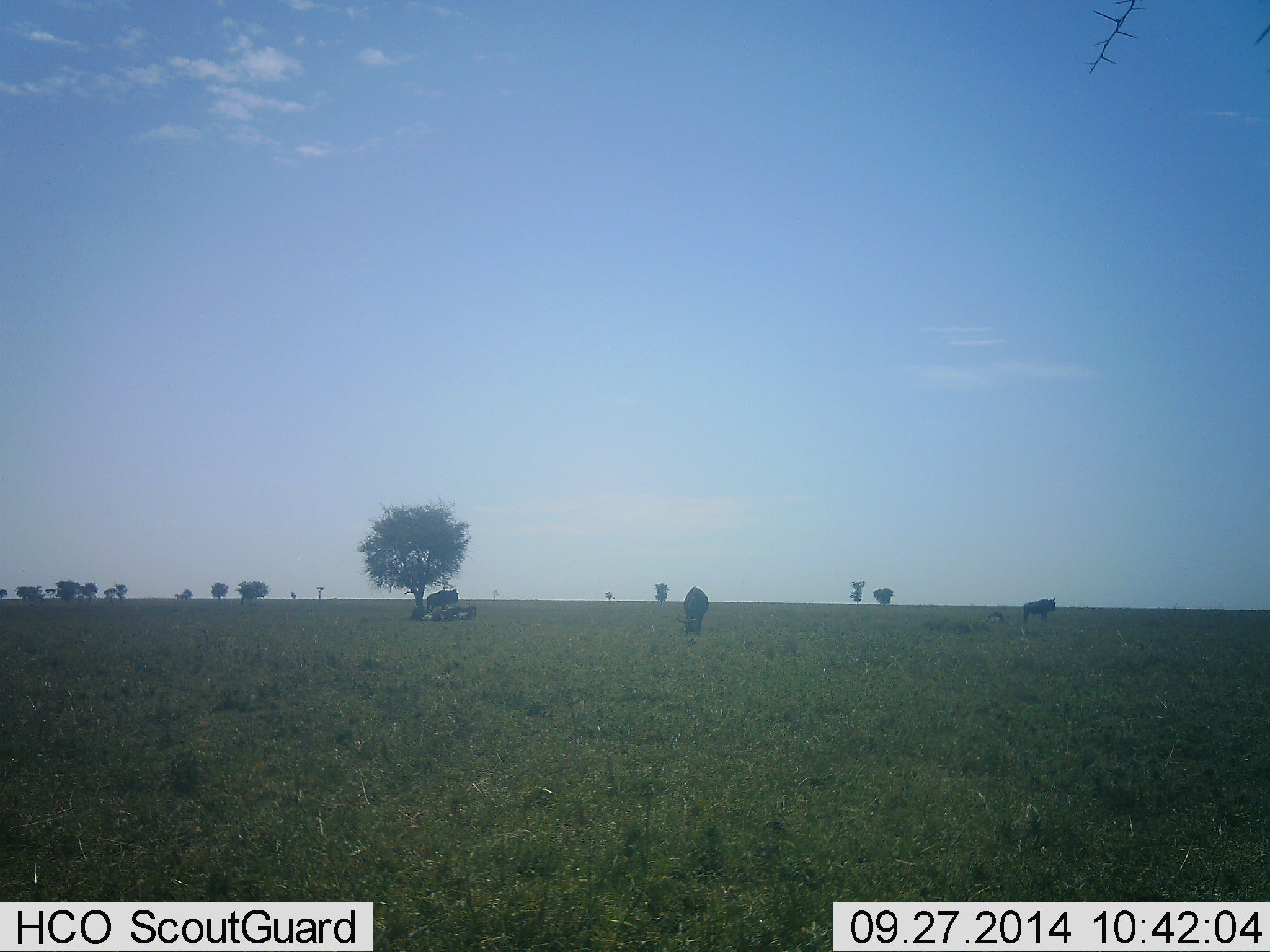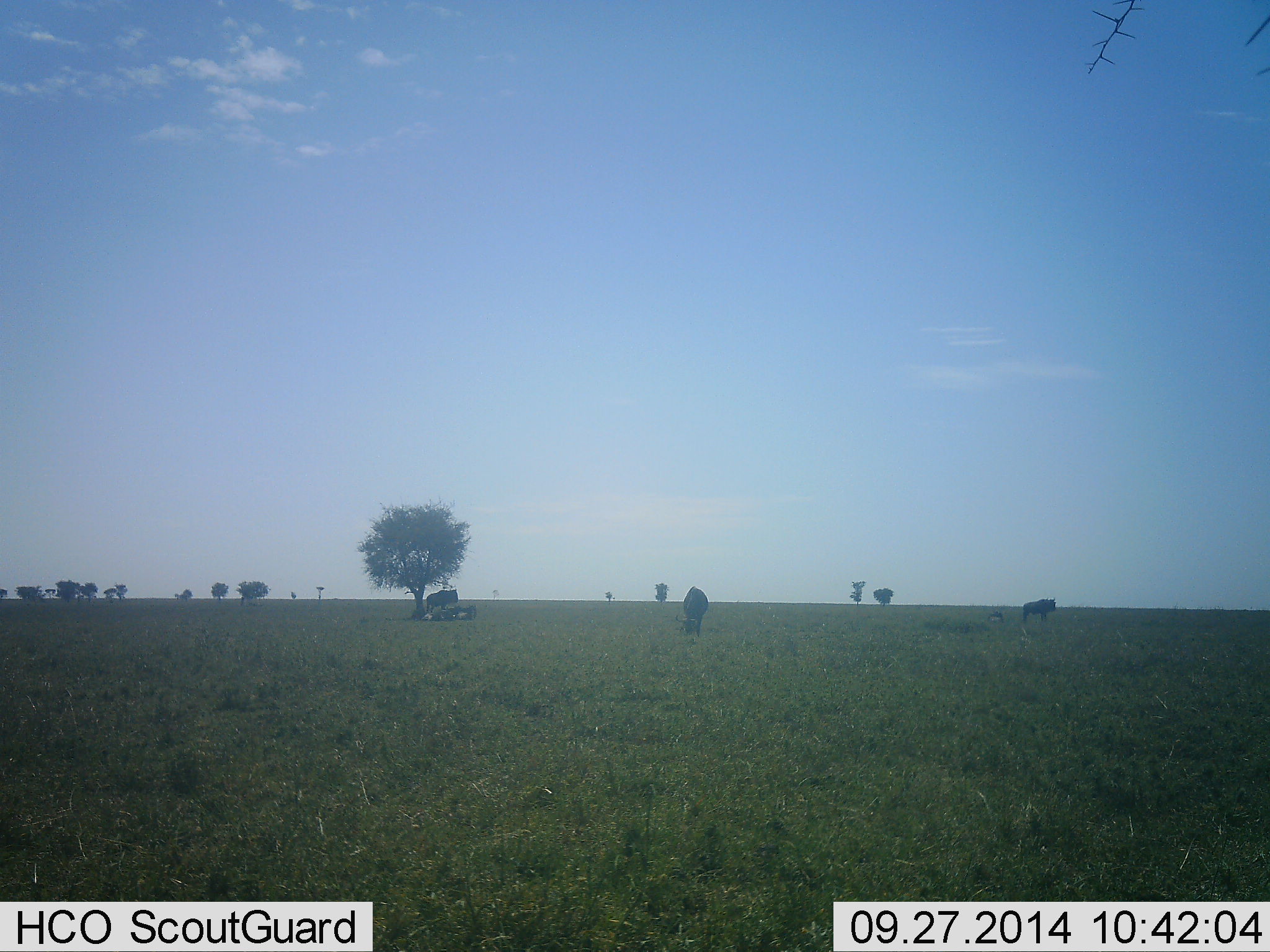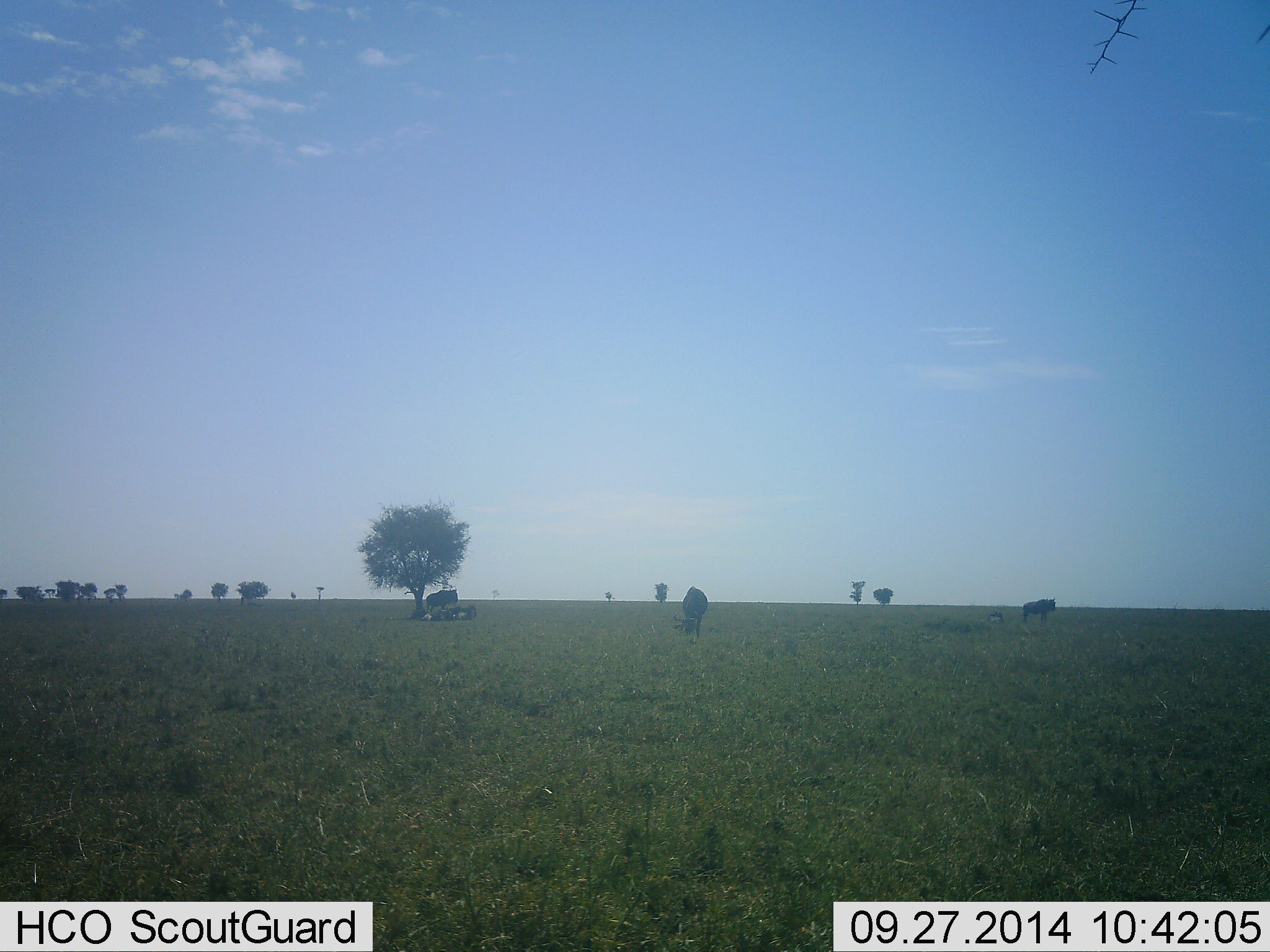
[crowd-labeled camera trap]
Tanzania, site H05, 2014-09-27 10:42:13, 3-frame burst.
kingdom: Animalia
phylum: Chordata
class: Mammalia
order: Artiodactyla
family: Bovidae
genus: Connochaetes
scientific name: Connochaetes taurinus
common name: blue wildebeest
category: wildebeest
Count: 4.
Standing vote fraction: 90%.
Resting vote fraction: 60%.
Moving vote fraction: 0%.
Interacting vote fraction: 0%.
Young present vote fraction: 10%.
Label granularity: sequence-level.